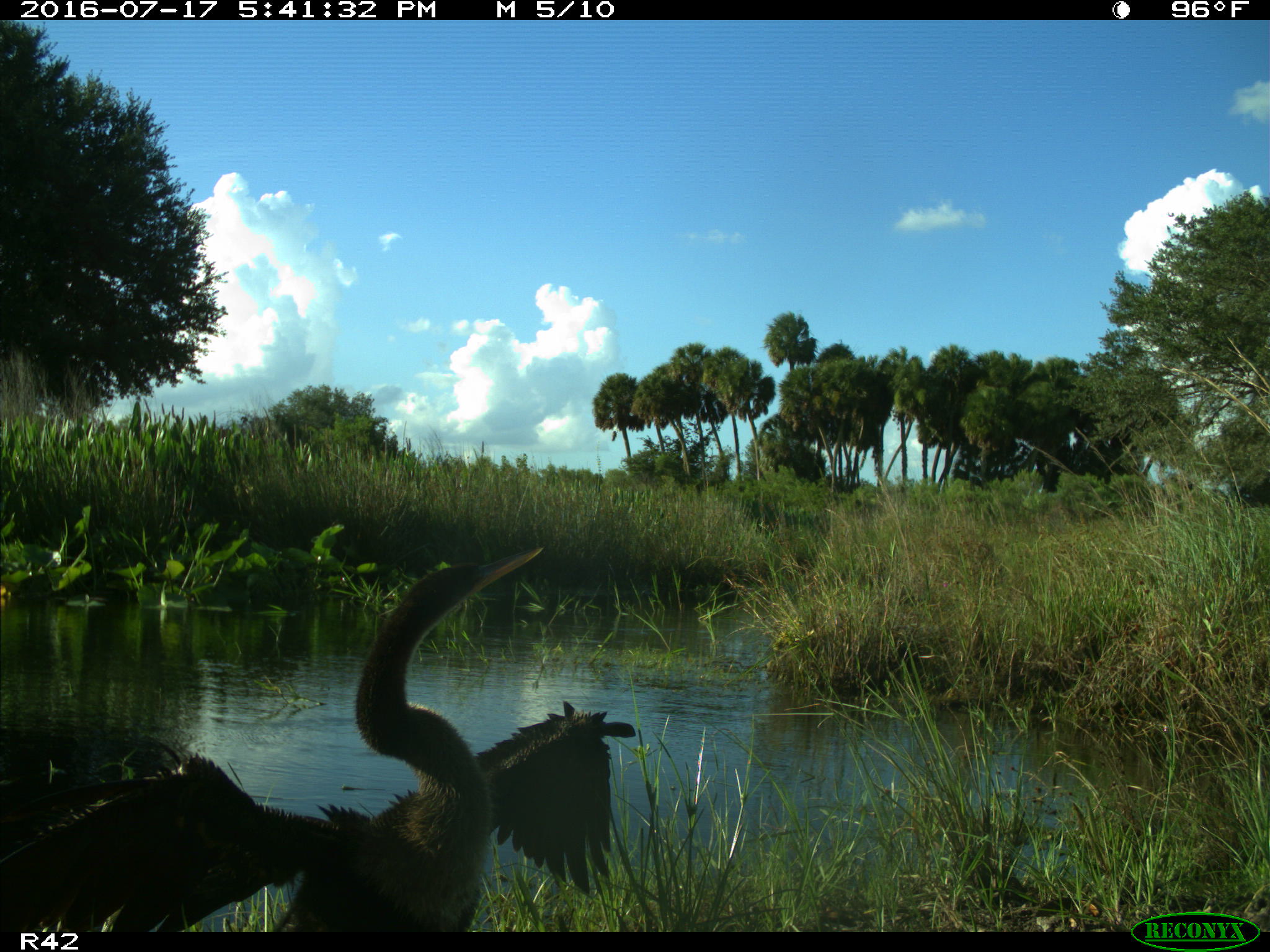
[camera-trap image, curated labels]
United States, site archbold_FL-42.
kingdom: Animalia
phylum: Chordata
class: Aves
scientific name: Aves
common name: birds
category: unidentified bird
Unidentified bird (birds) (Aves).